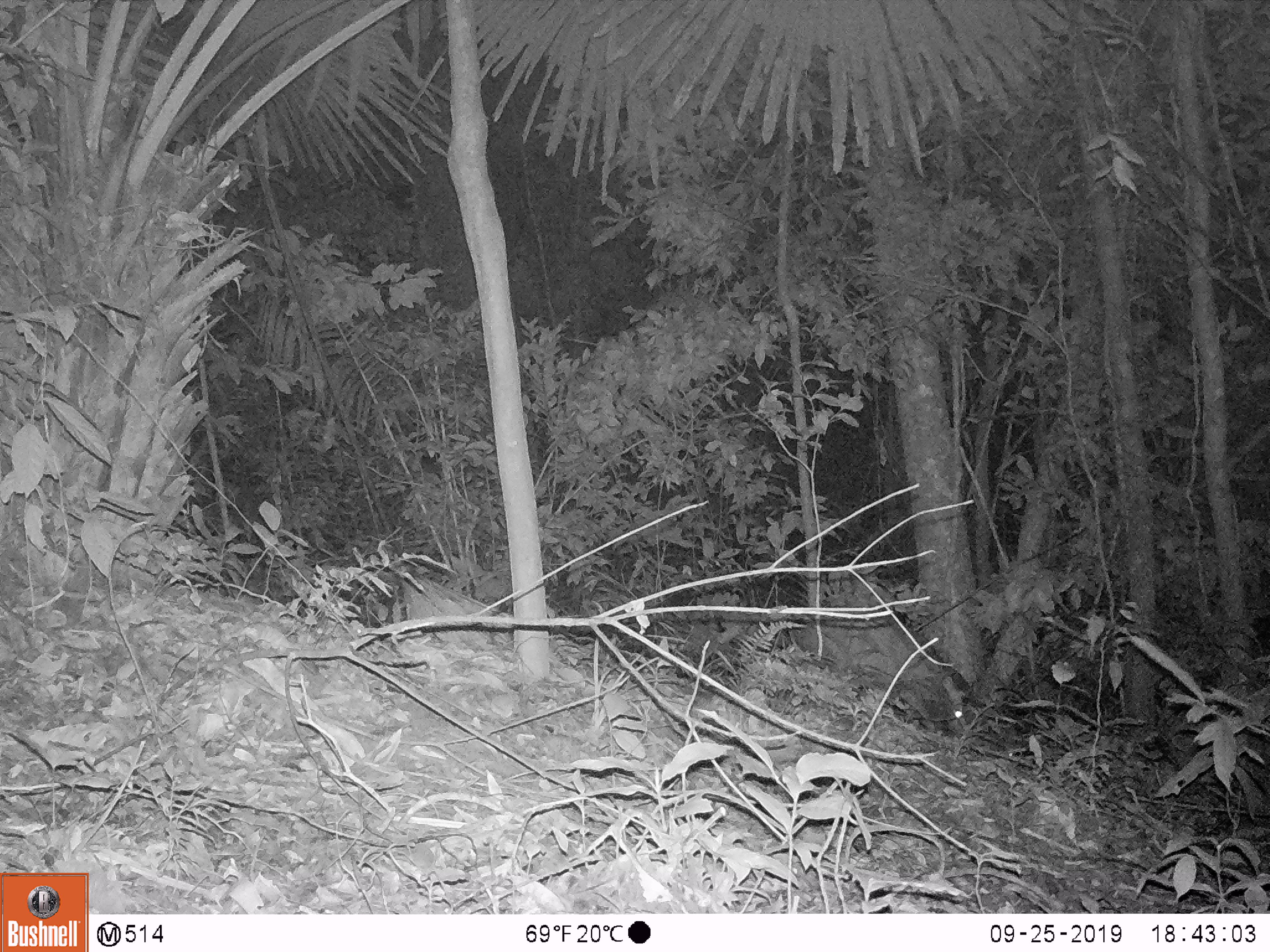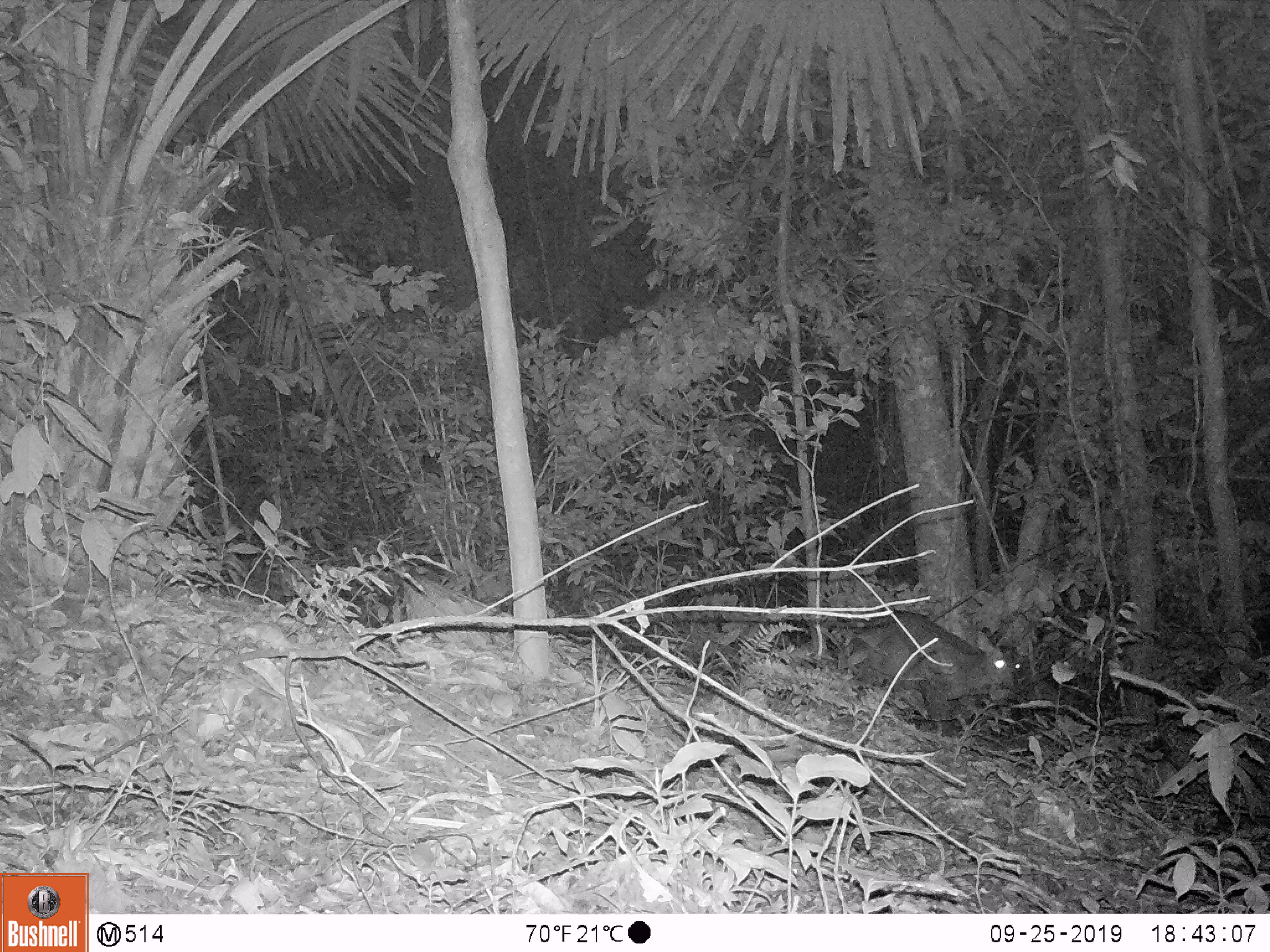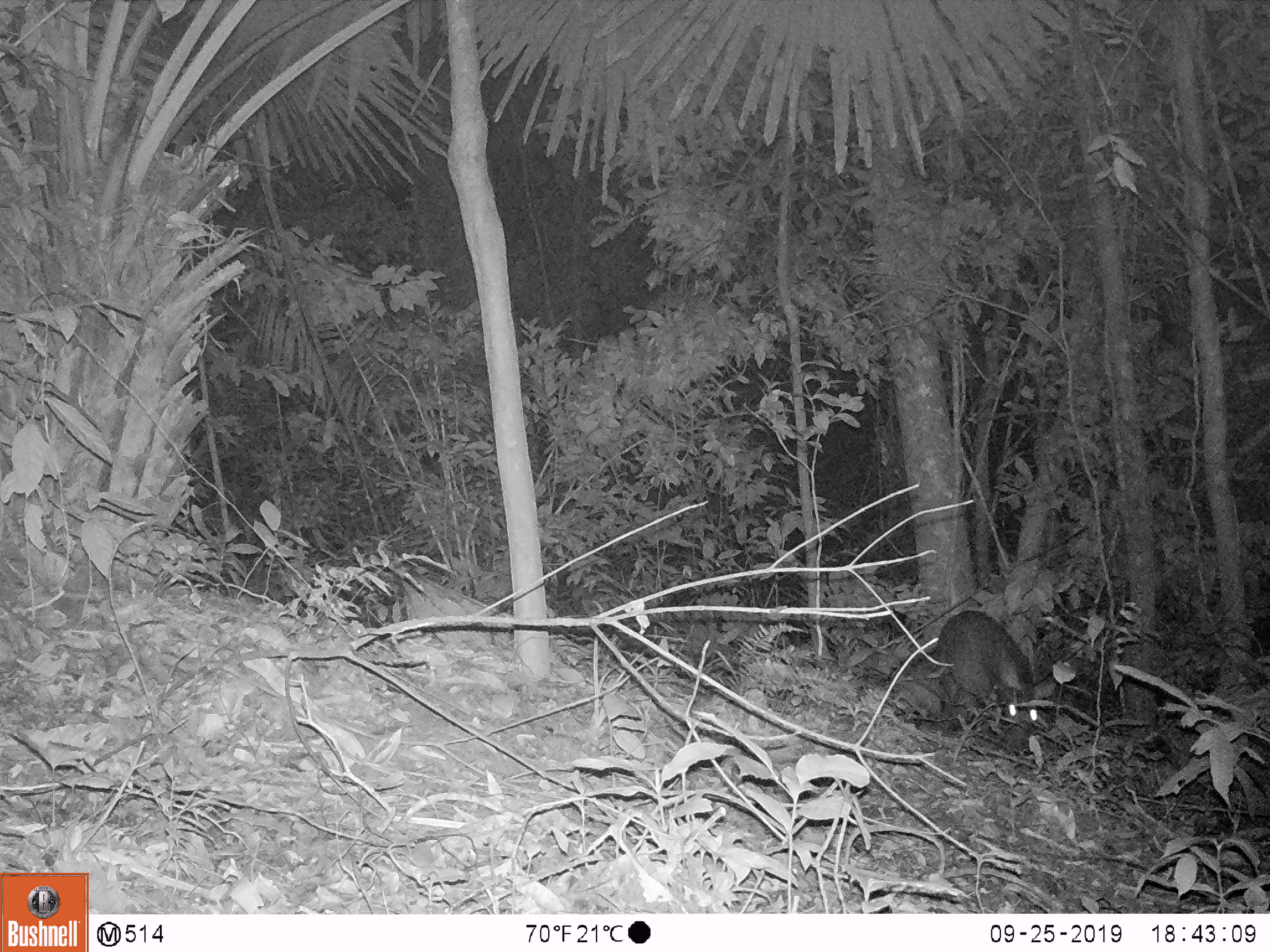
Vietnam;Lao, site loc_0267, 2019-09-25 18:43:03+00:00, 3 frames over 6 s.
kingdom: Animalia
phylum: Chordata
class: Mammalia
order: Artiodactyla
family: Cervidae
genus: Muntiacus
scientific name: Muntiacus rooseveltorum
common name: roosevelt's muntjac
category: roosevelts muntjac group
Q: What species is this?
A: Roosevelts muntjac group (roosevelt's muntjac) (Muntiacus rooseveltorum).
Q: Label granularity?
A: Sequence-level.